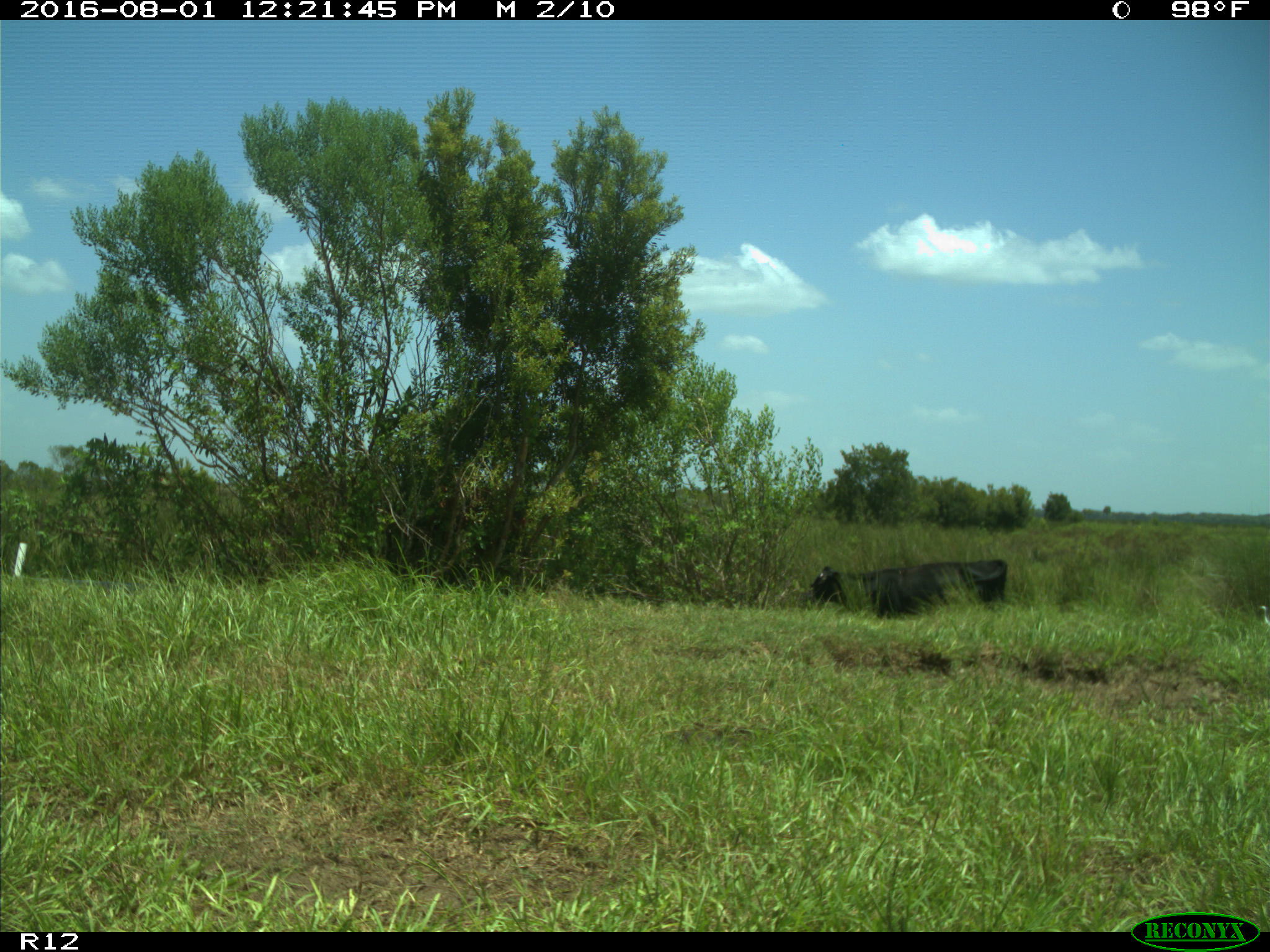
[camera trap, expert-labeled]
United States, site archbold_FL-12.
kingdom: Animalia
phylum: Chordata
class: Mammalia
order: Artiodactyla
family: Bovidae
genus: Bos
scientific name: Bos taurus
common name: domestic cow